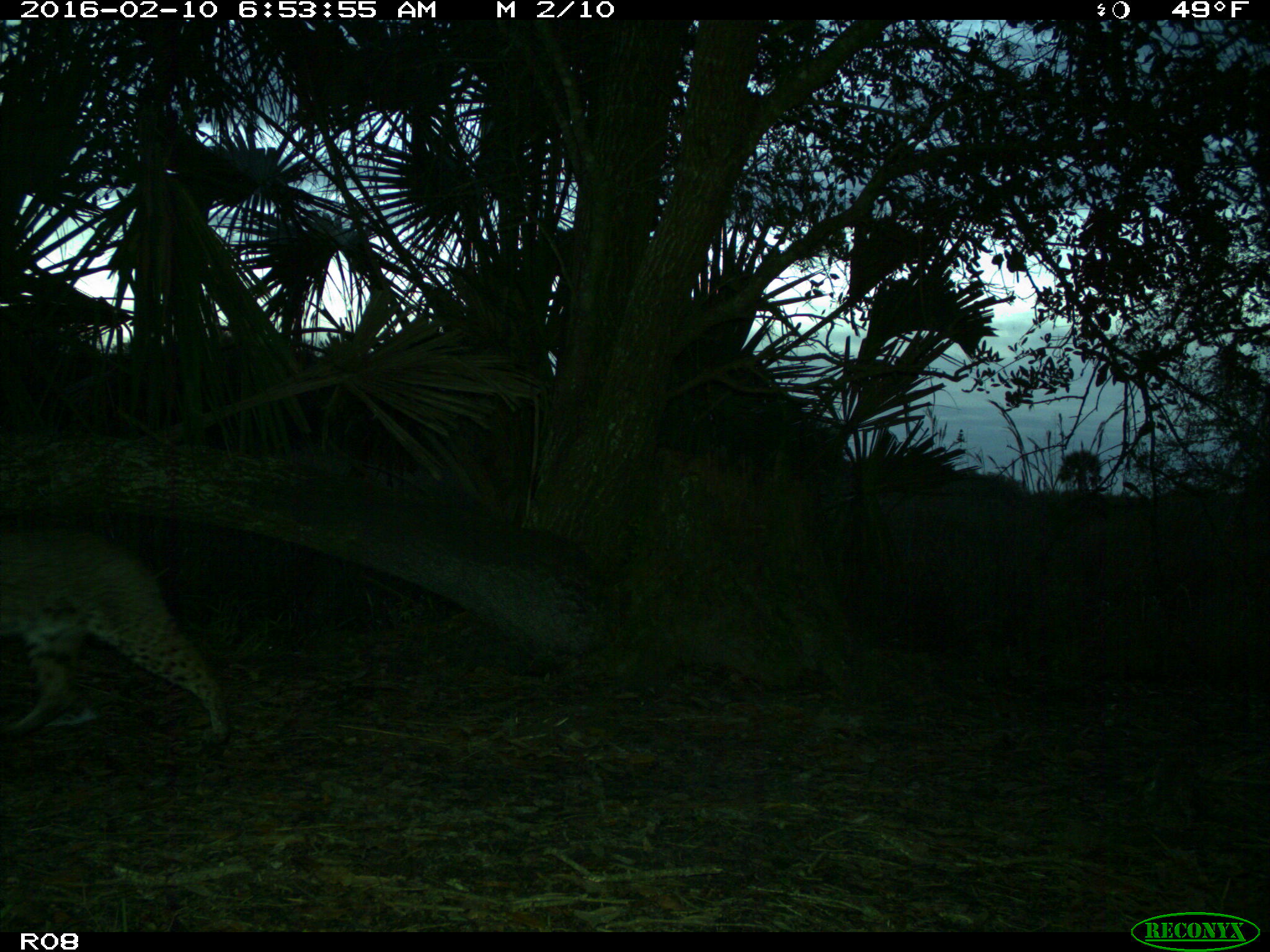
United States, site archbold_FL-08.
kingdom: Animalia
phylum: Chordata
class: Mammalia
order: Carnivora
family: Felidae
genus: Lynx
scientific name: Lynx rufus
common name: bobcat